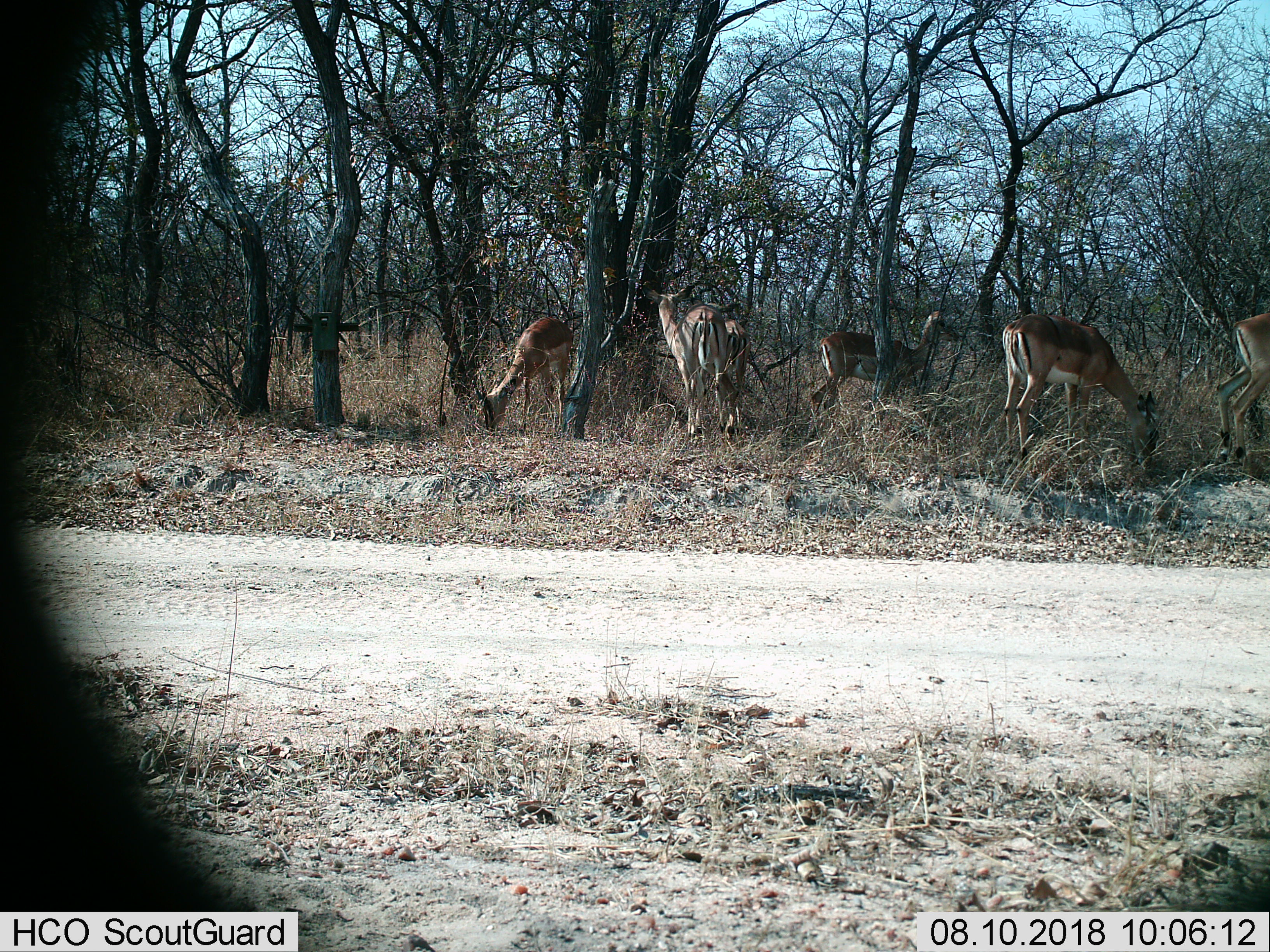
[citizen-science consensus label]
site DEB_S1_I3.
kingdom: Animalia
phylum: Chordata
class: Mammalia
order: Artiodactyla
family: Bovidae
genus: Aepyceros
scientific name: Aepyceros melampus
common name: impala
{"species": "impala (Aepyceros melampus)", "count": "6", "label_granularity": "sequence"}